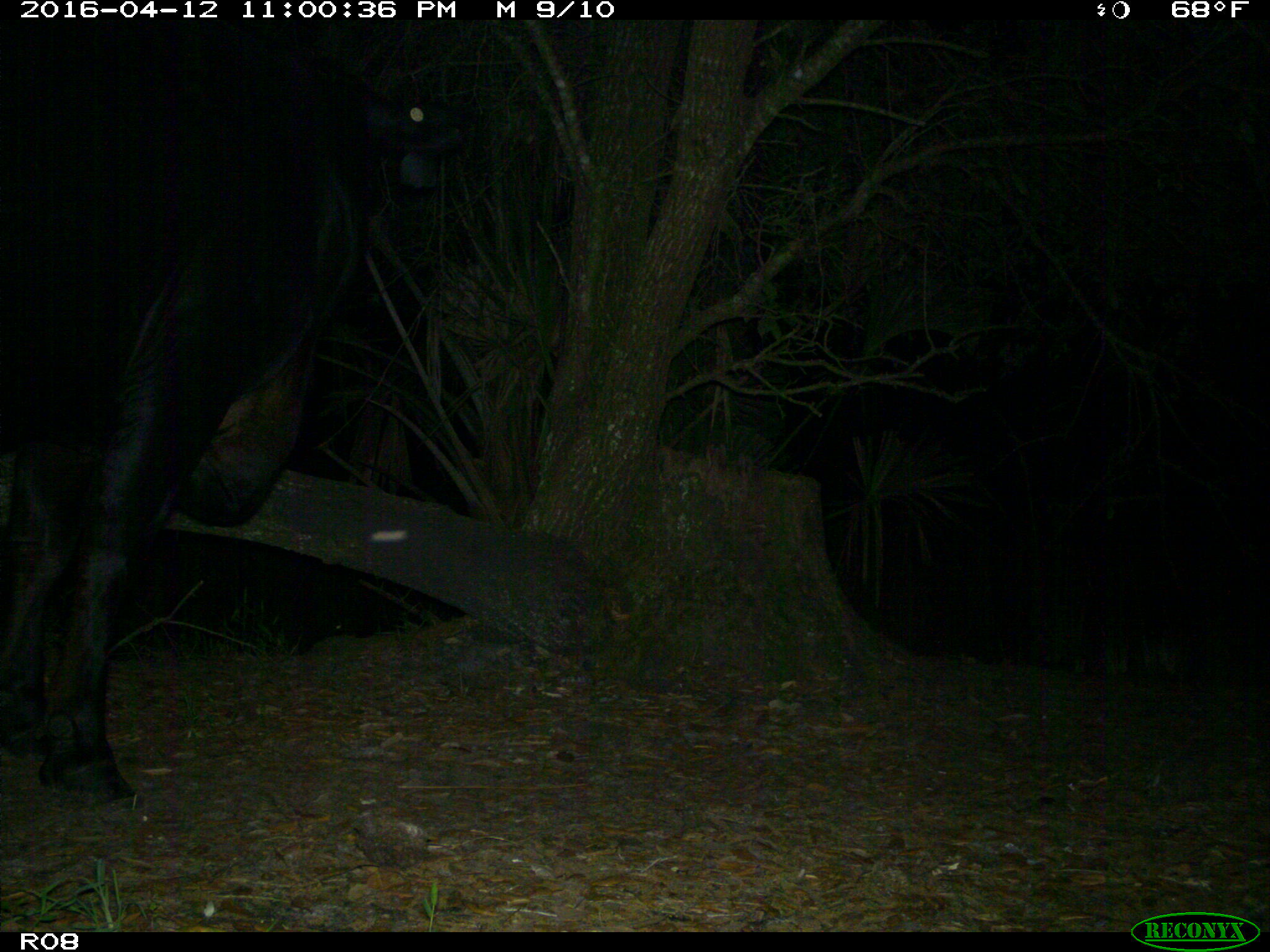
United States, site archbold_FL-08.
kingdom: Animalia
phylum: Chordata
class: Mammalia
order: Artiodactyla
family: Bovidae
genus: Bos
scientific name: Bos taurus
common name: domestic cow